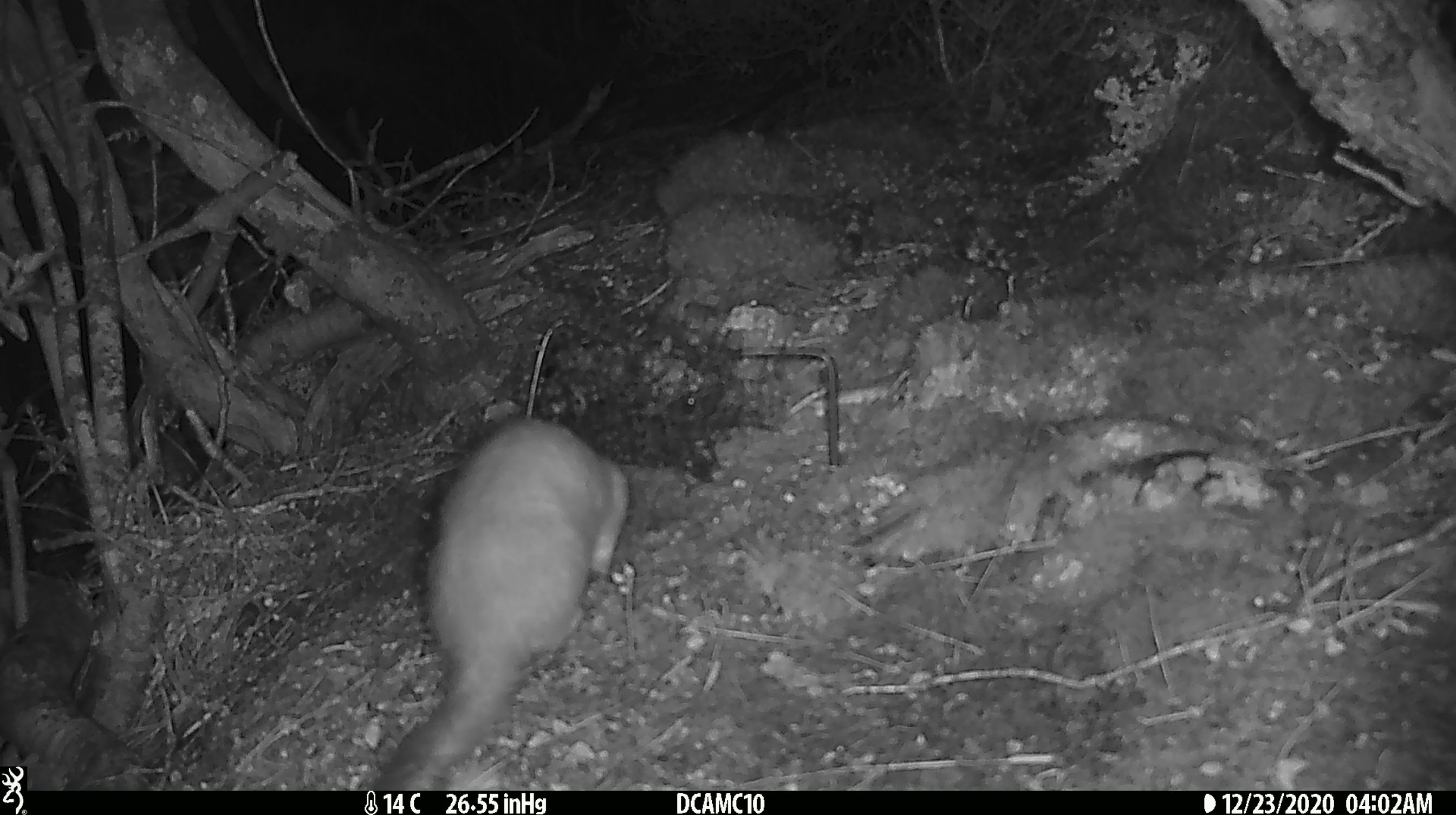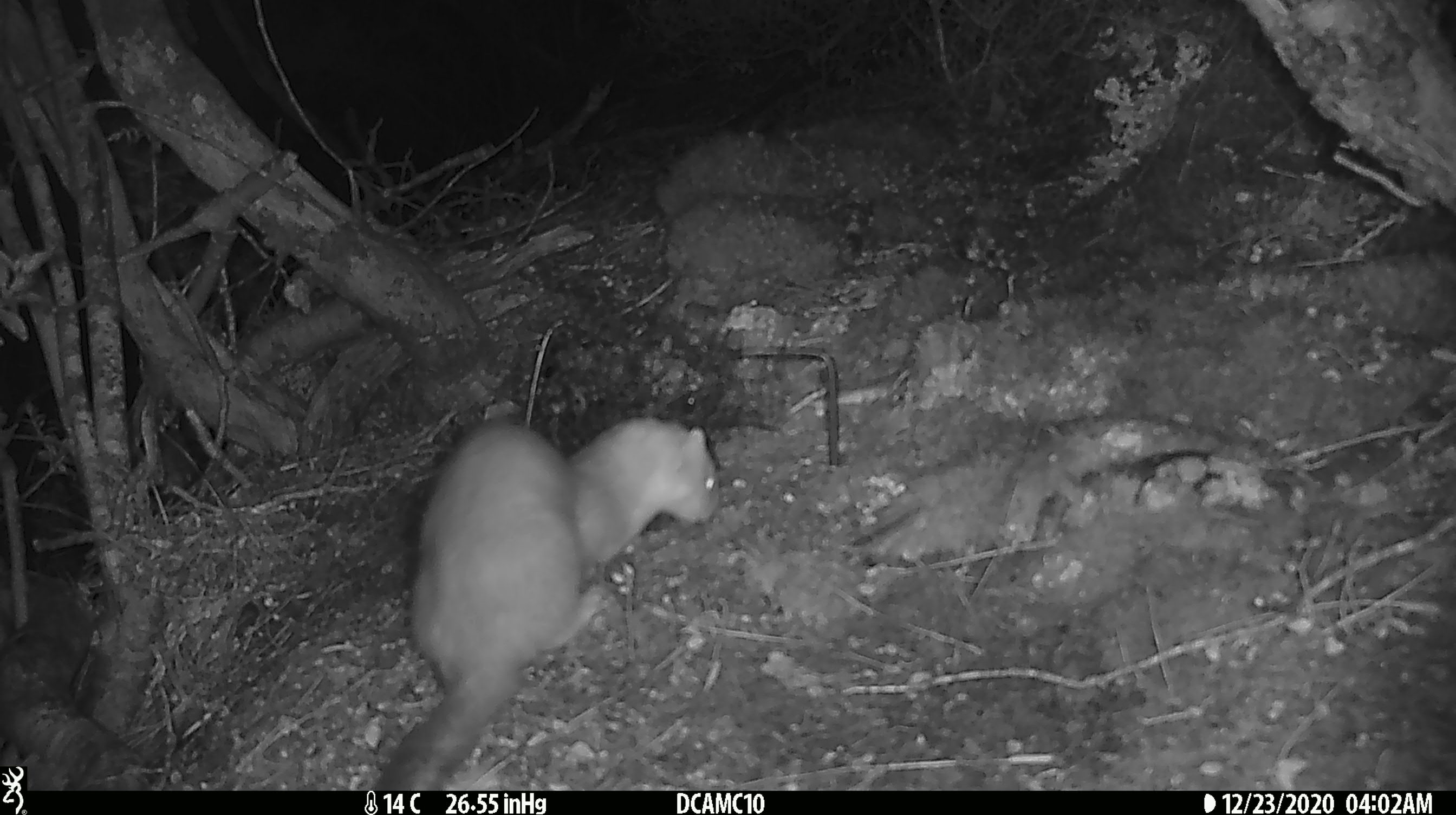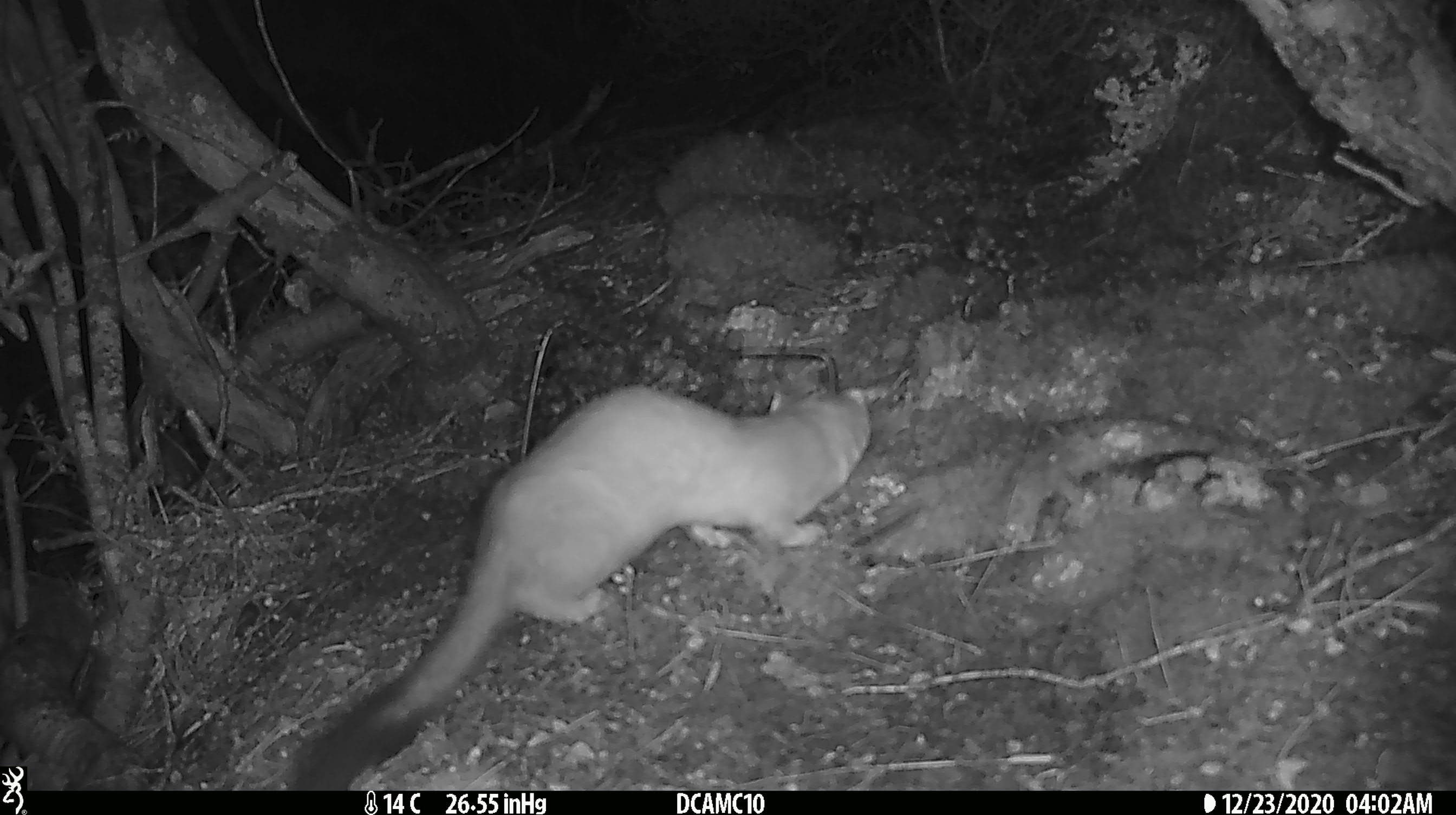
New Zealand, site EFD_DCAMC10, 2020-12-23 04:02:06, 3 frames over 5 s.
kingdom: Animalia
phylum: Chordata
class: Mammalia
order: Carnivora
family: Mustelidae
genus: Mustela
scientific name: Mustela erminea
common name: stoat